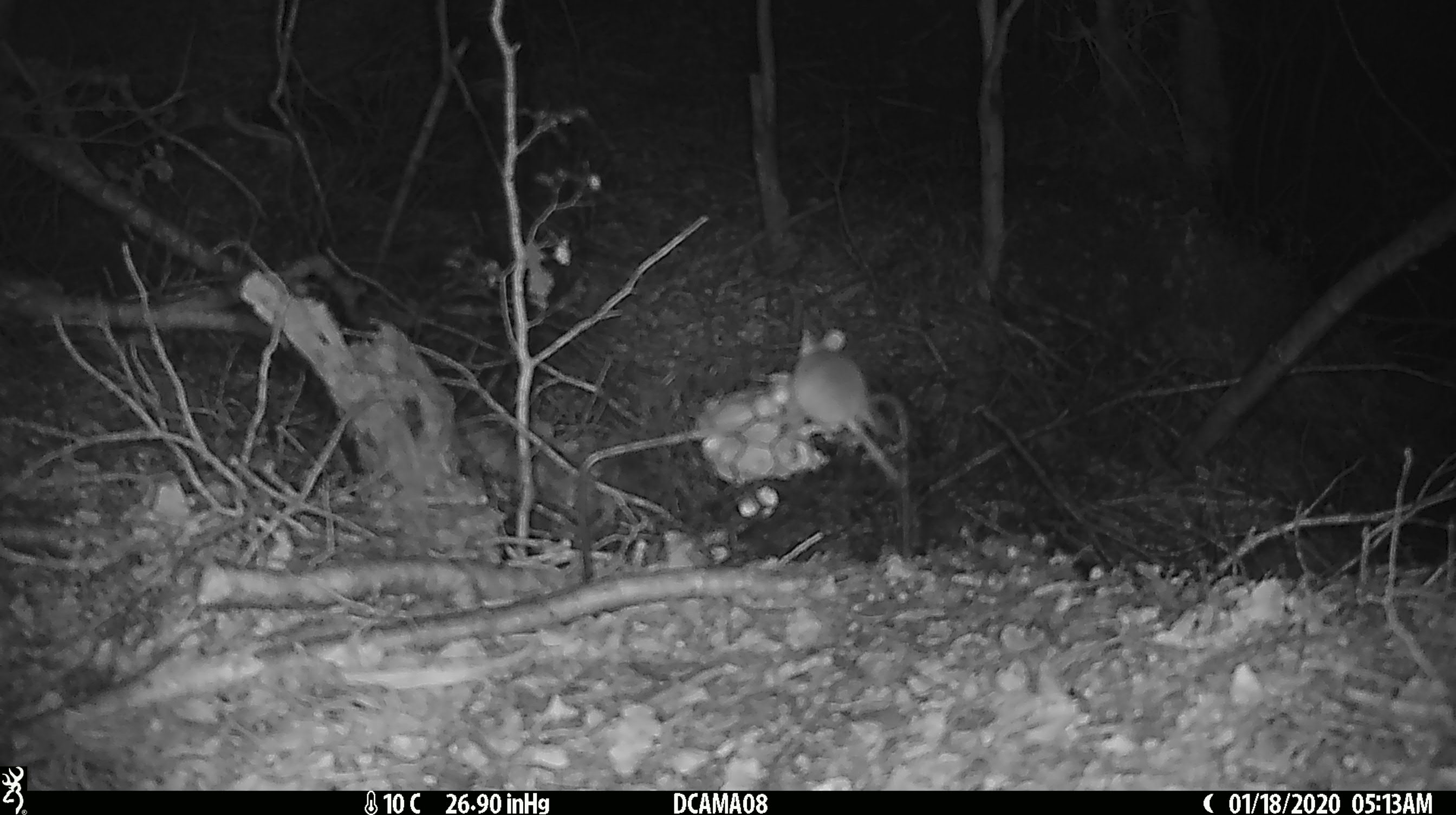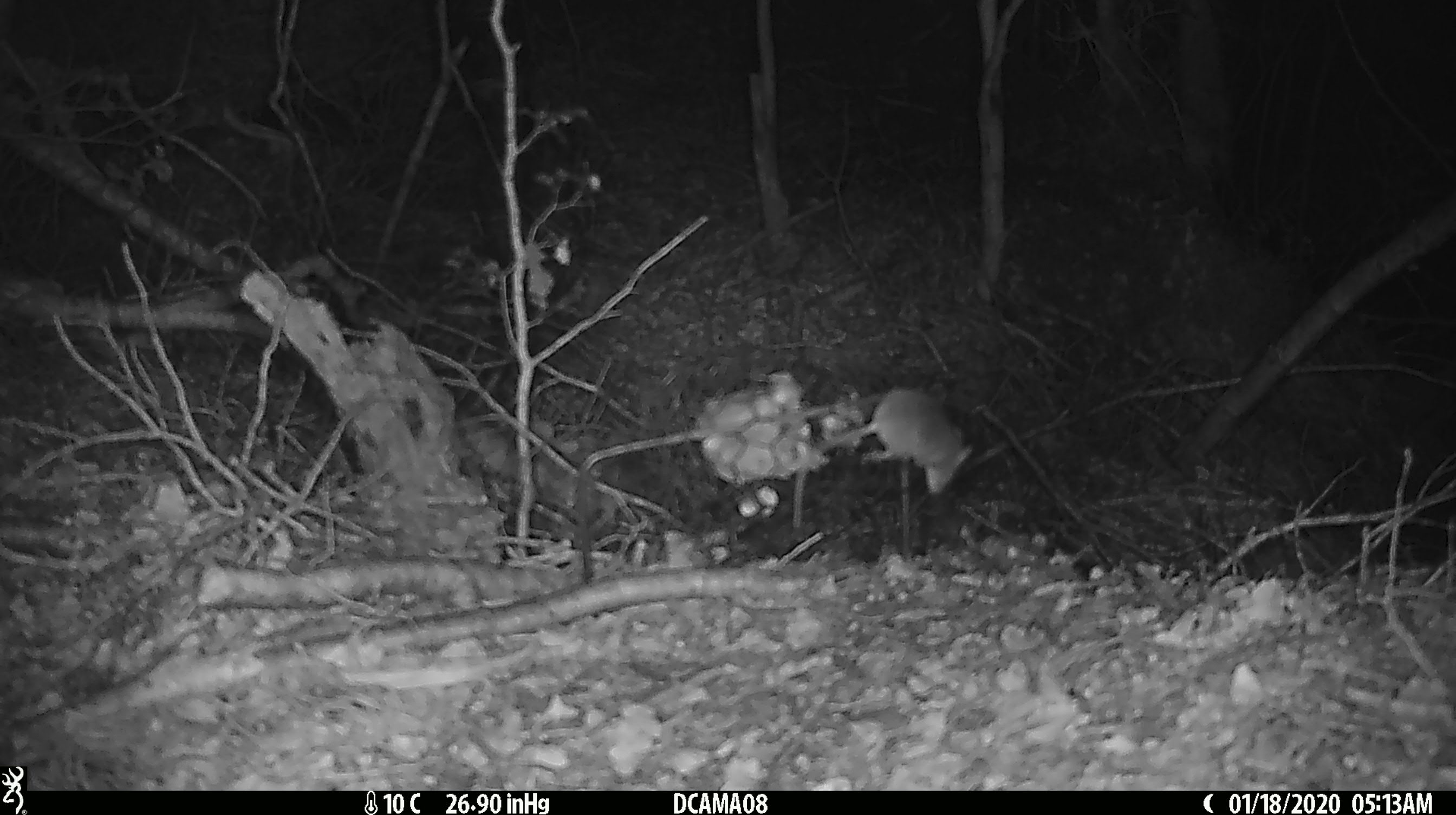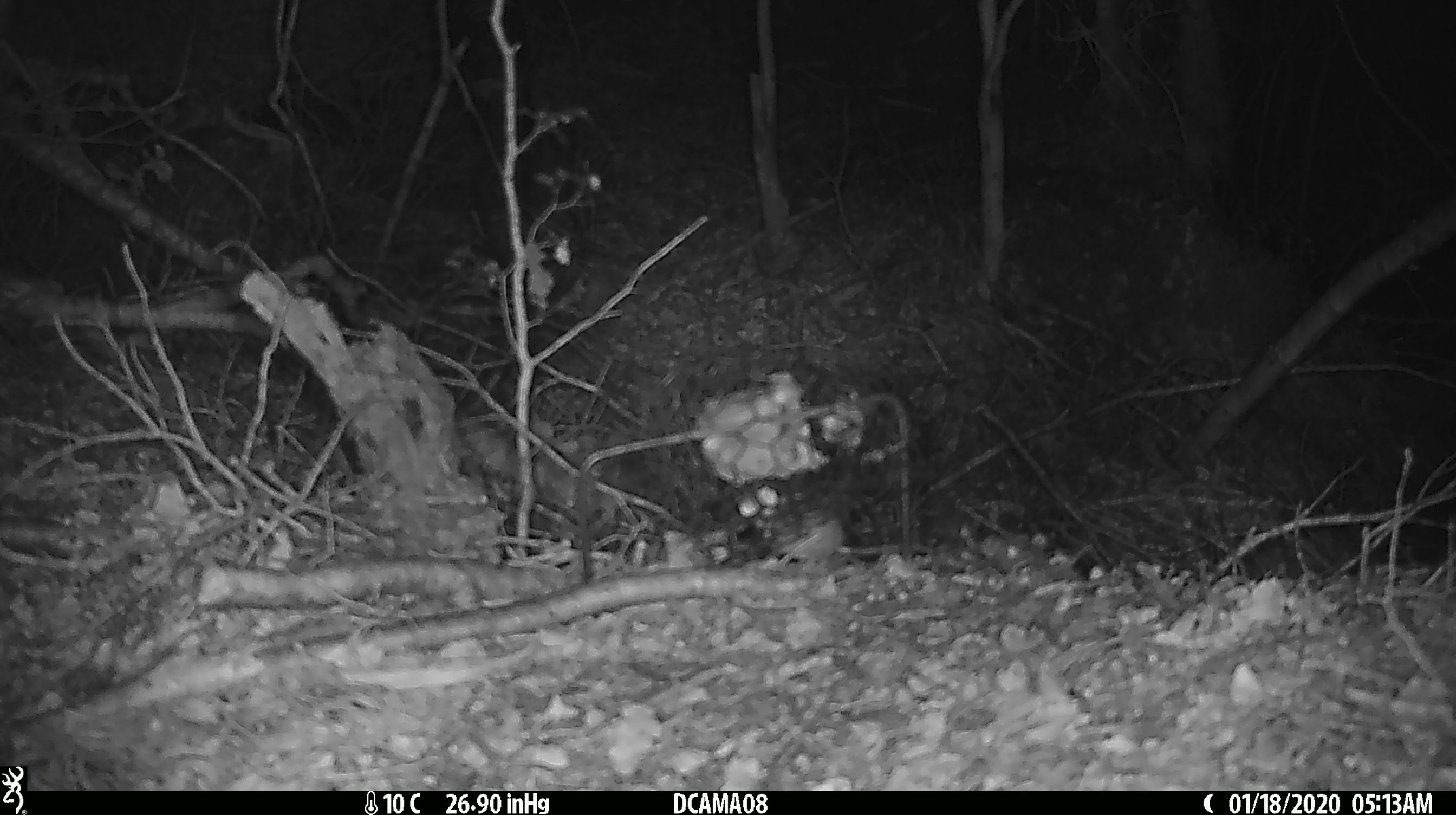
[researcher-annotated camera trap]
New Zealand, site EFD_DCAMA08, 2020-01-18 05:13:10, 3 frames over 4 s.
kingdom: Animalia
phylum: Chordata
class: Mammalia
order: Rodentia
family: Muridae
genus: Mus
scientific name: Mus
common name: mouse